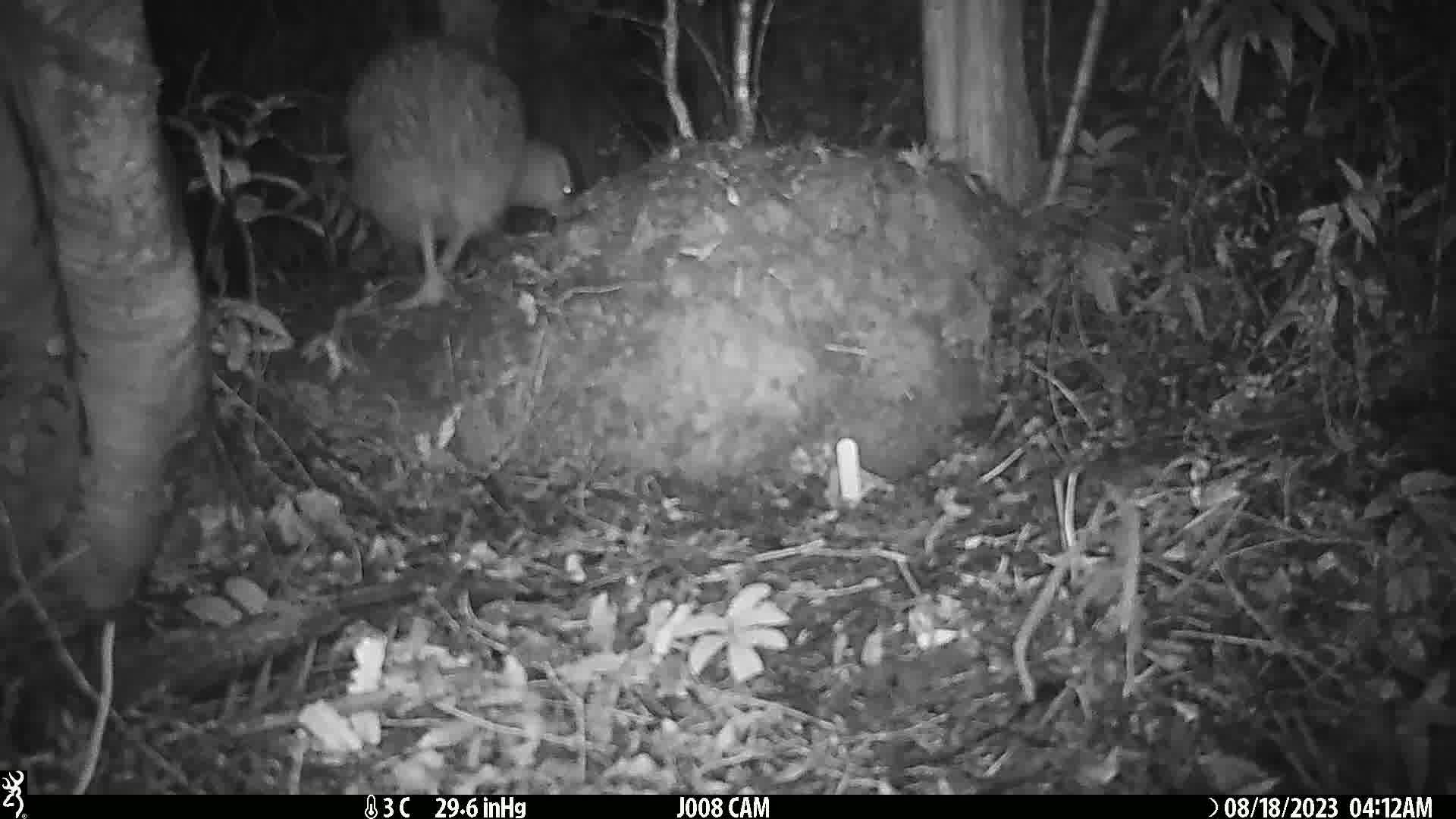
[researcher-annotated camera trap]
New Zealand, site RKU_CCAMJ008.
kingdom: Animalia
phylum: Chordata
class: Aves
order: Apterygiformes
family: Apterygidae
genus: Apteryx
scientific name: Apteryx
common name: kiwi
Kiwi (Apteryx).